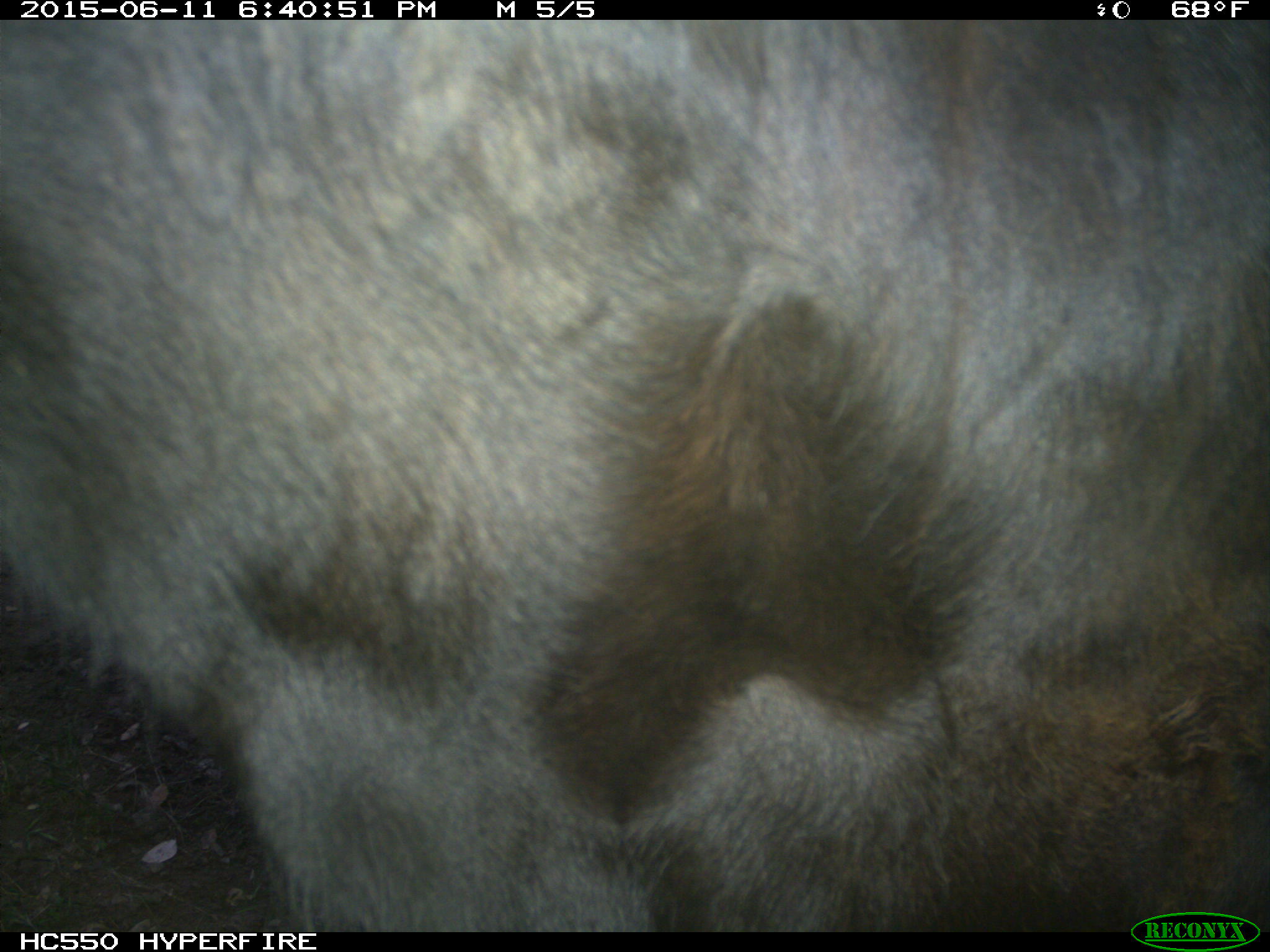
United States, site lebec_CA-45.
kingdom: Animalia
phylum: Chordata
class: Mammalia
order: Artiodactyla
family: Bovidae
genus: Bos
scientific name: Bos taurus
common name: domestic cow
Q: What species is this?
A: Bos taurus (domestic cow).